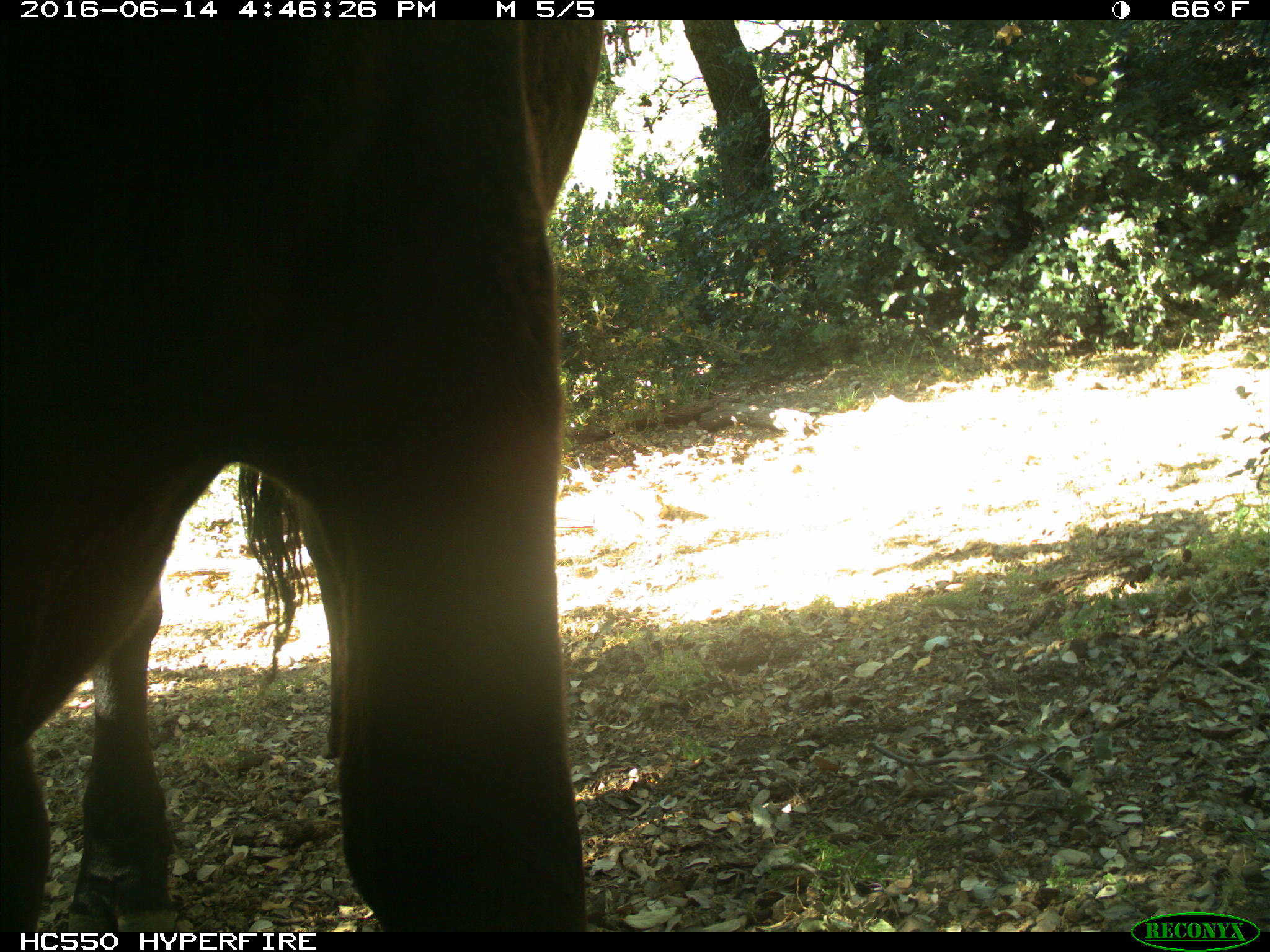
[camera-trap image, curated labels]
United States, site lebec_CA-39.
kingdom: Animalia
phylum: Chordata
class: Mammalia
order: Artiodactyla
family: Bovidae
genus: Bos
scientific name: Bos taurus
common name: domestic cow